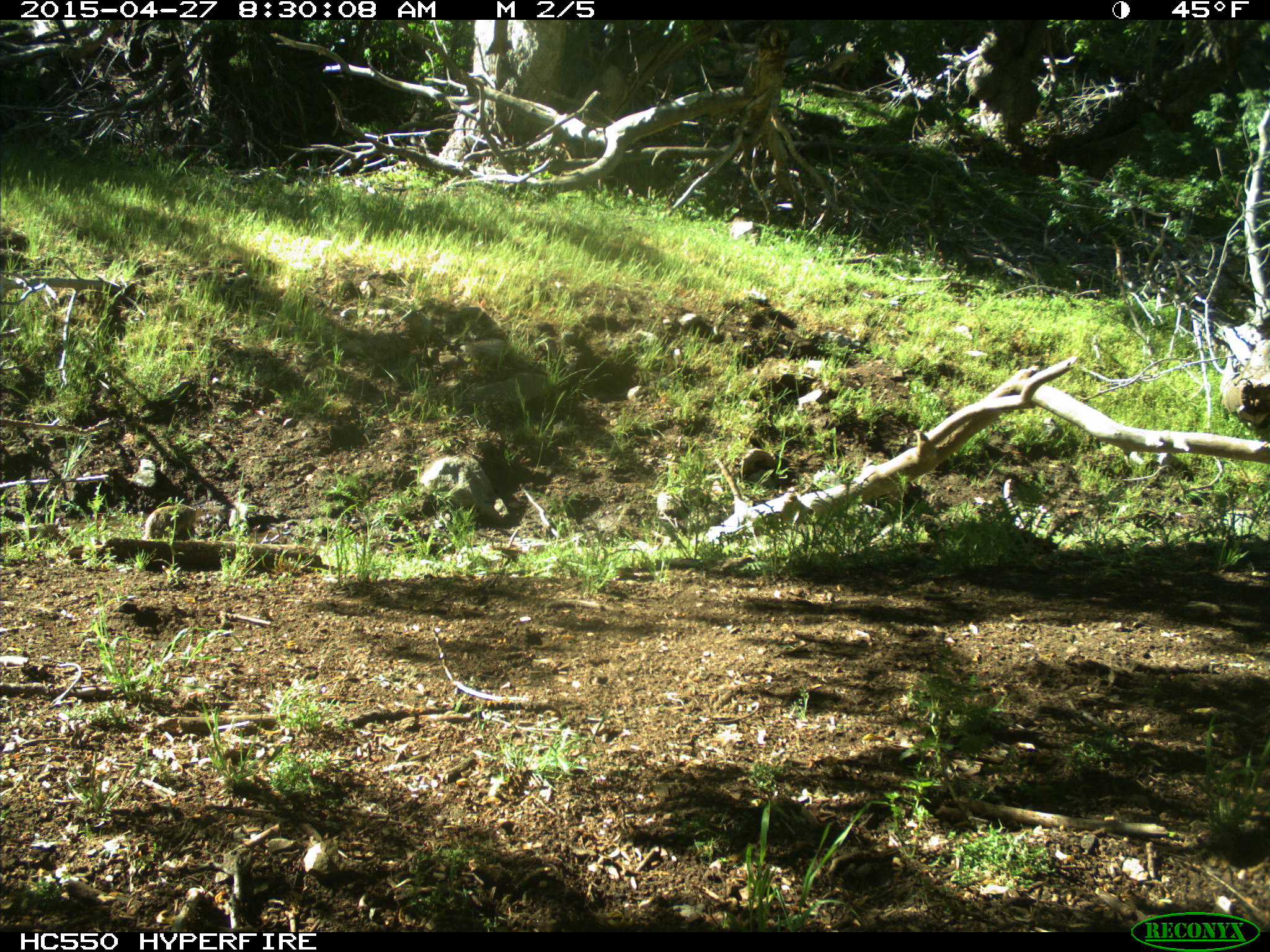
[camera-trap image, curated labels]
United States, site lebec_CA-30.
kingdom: Animalia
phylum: Chordata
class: Mammalia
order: Rodentia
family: Sciuridae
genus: Otospermophilus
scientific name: Otospermophilus beecheyi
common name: california ground squirrel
Otospermophilus beecheyi (california ground squirrel).